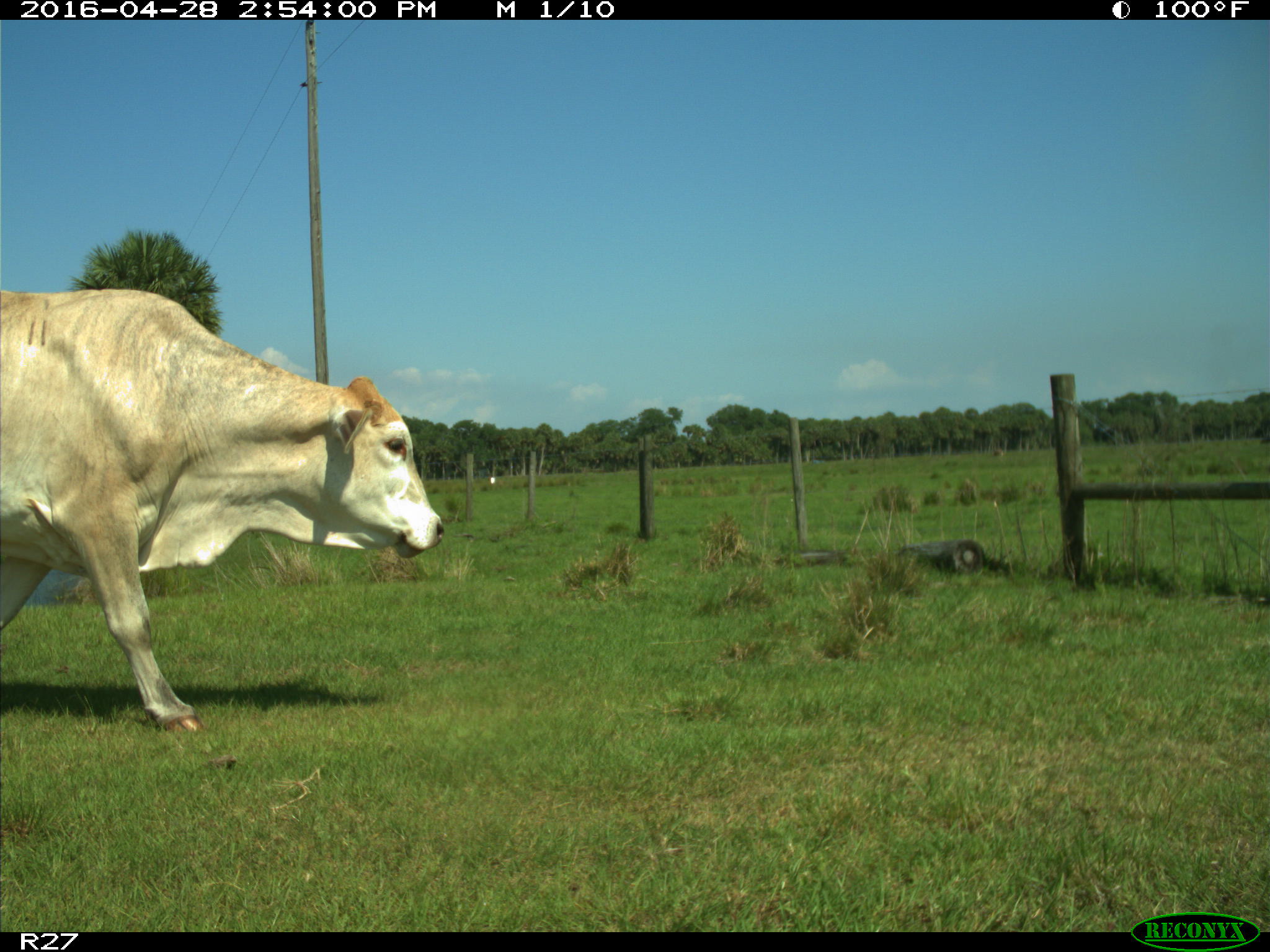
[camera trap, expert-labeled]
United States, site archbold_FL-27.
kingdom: Animalia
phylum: Chordata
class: Mammalia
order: Artiodactyla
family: Bovidae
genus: Bos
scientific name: Bos taurus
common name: domestic cow